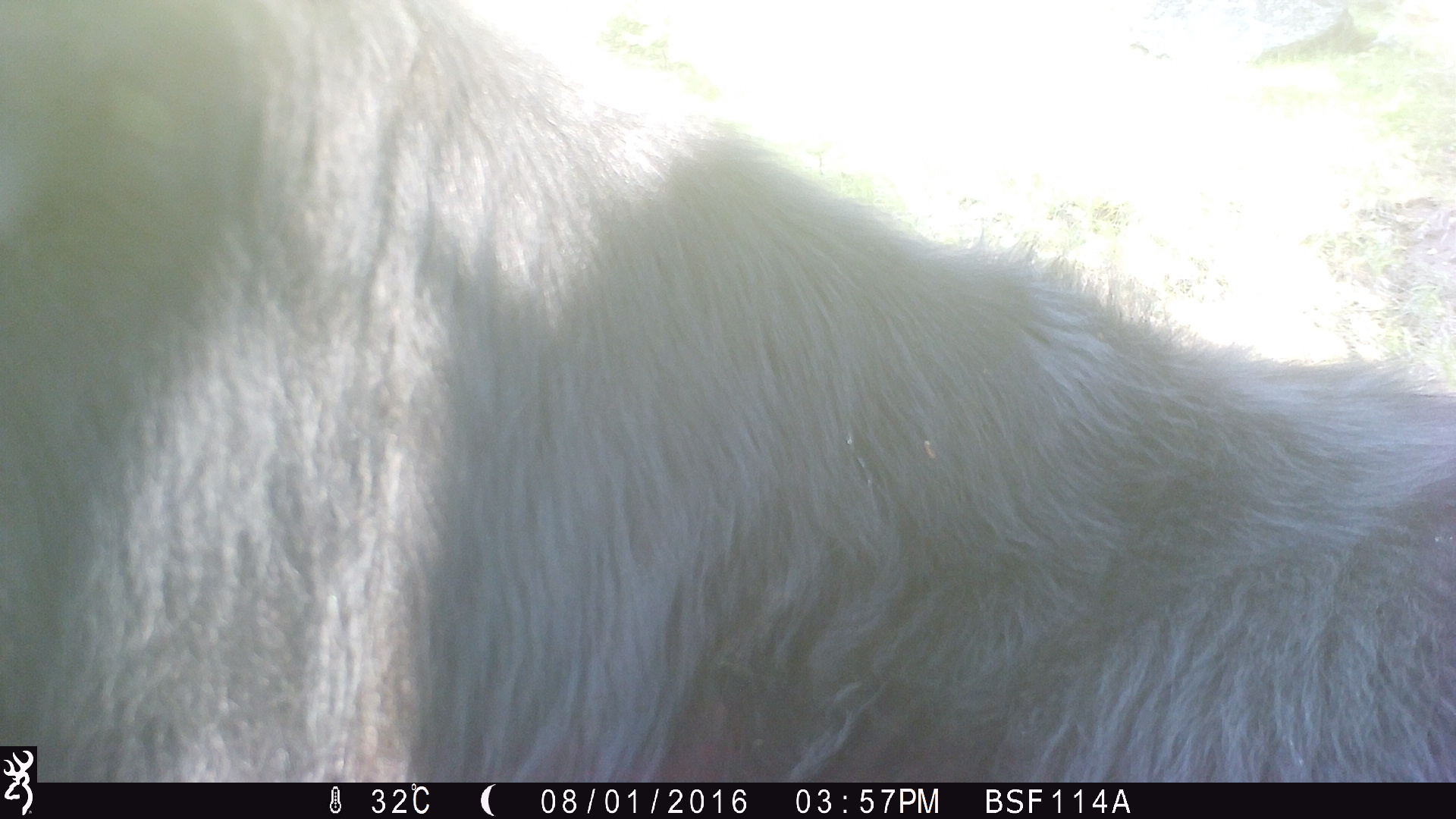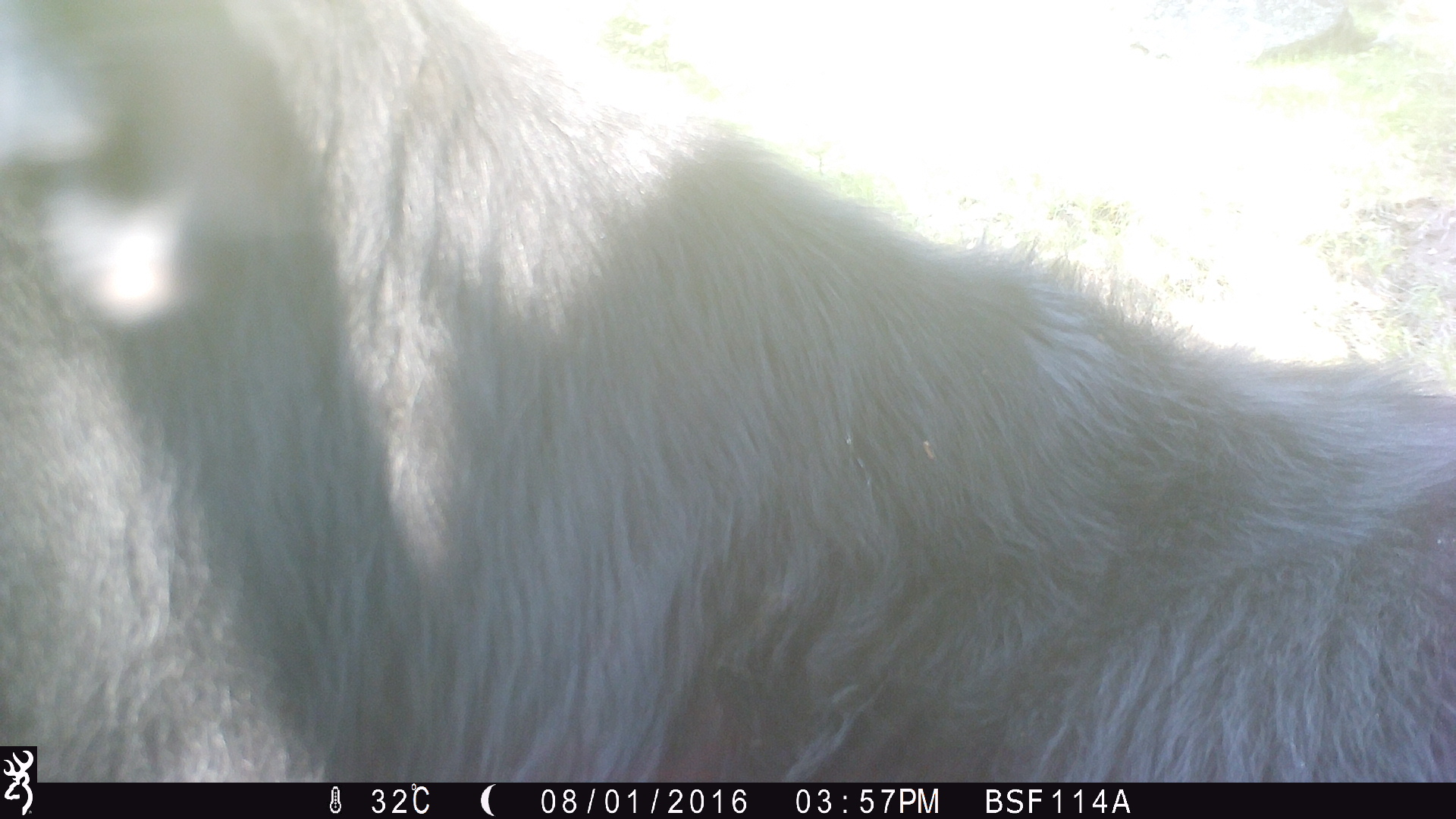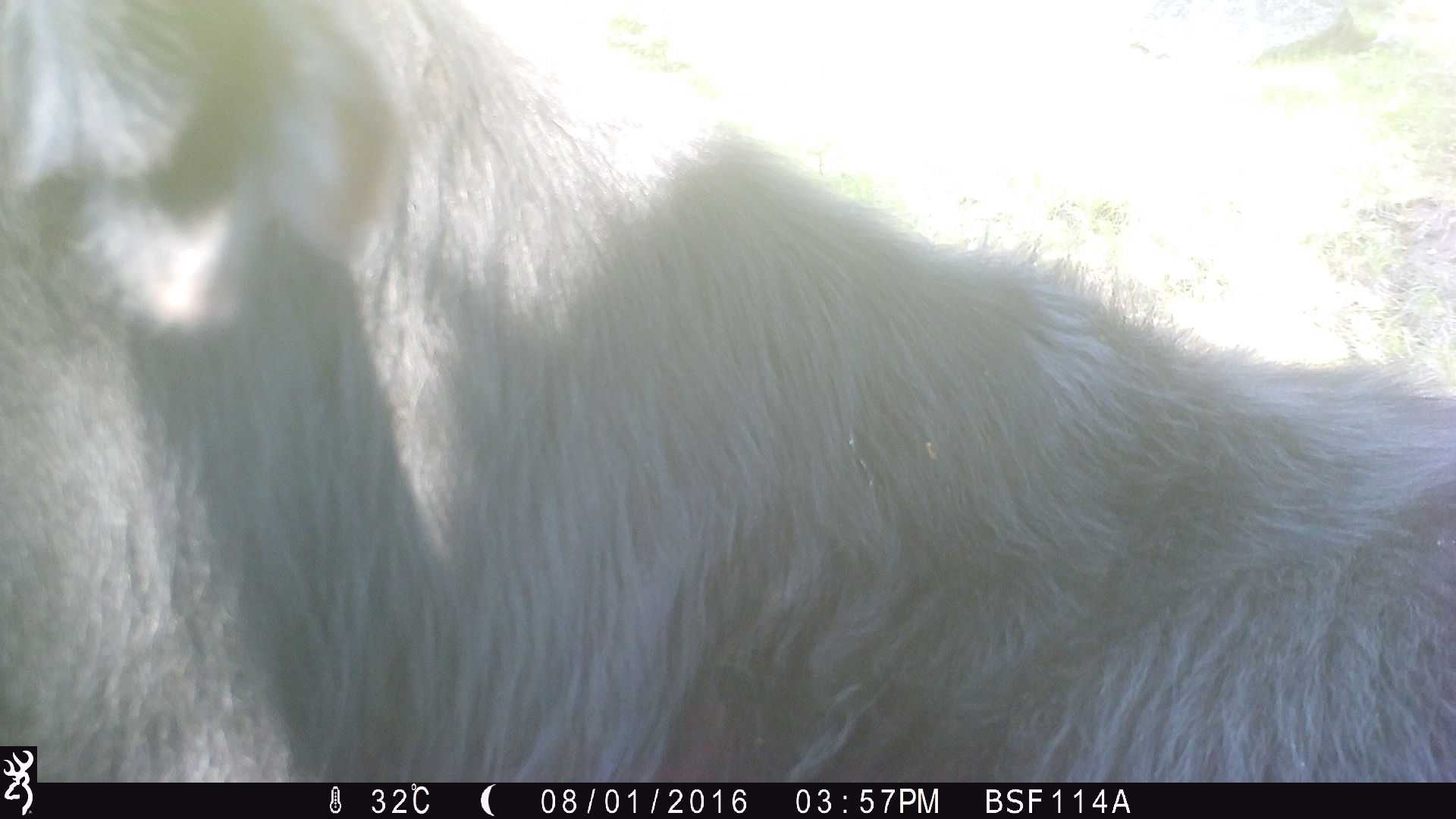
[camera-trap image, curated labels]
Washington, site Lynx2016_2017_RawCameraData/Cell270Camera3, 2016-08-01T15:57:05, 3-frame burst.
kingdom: Animalia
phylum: Chordata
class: Mammalia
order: Artiodactyla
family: Bovidae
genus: Bos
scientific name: Bos taurus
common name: domestic cattle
Domestic cattle (Bos taurus). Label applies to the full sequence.